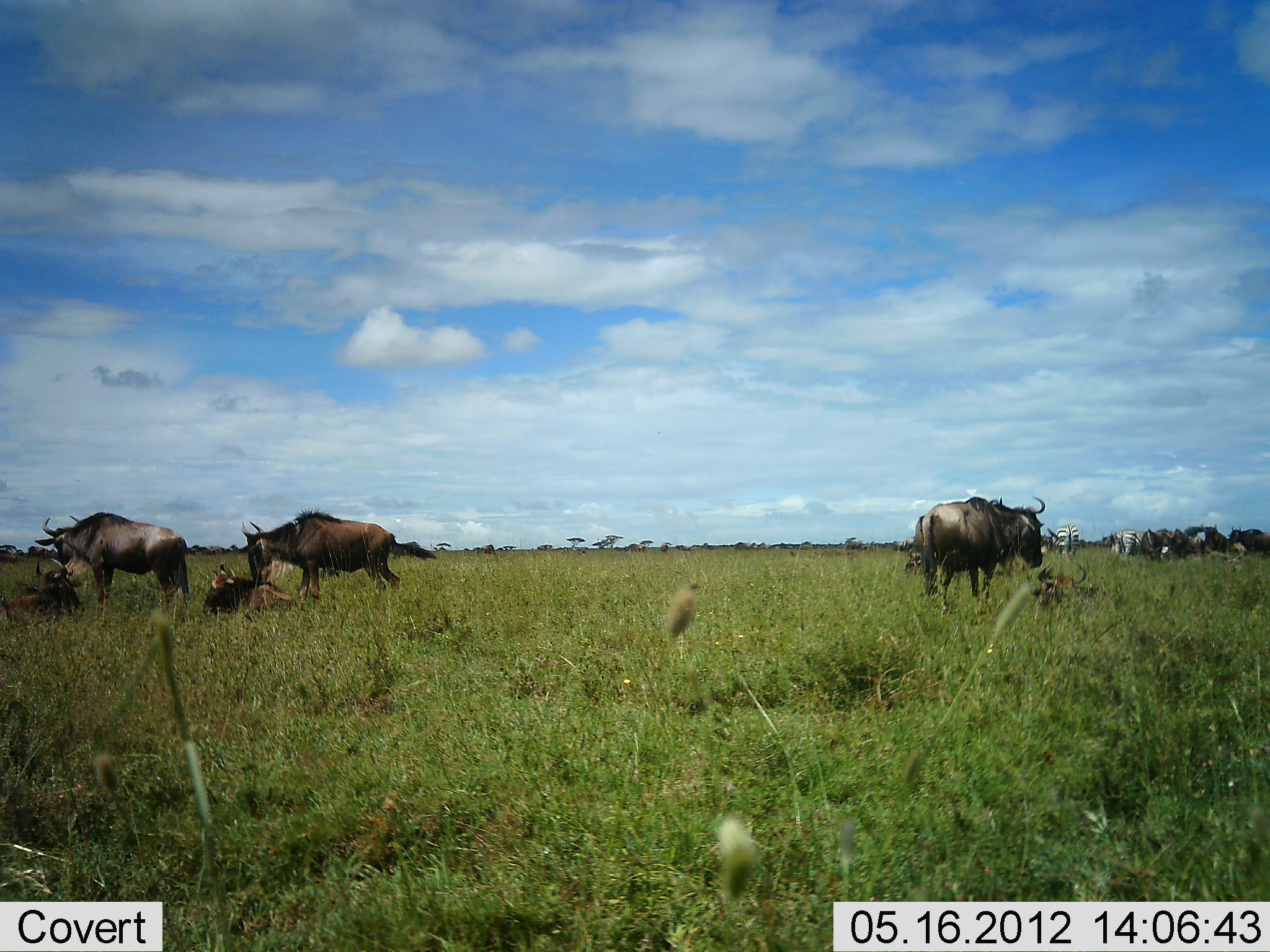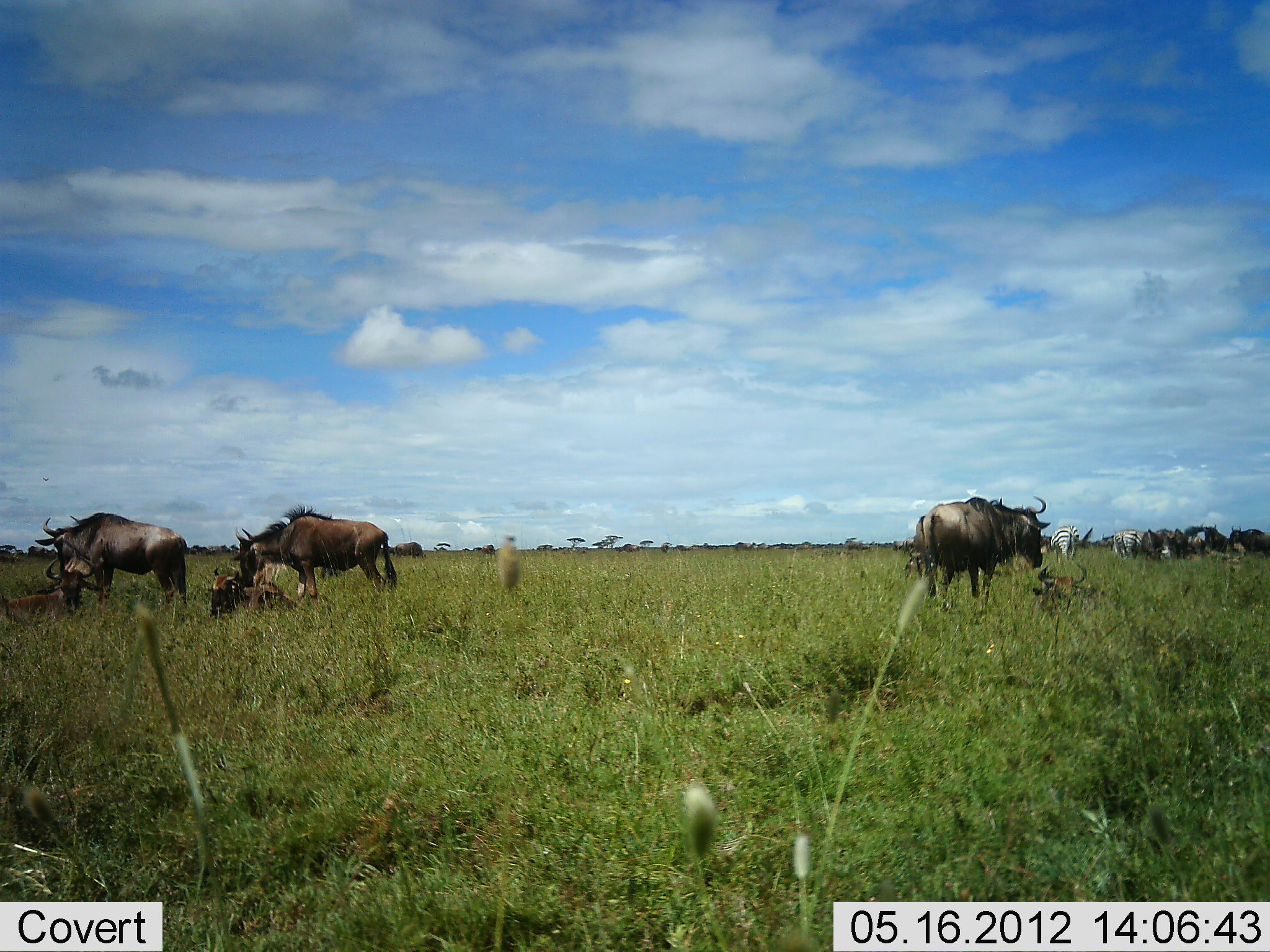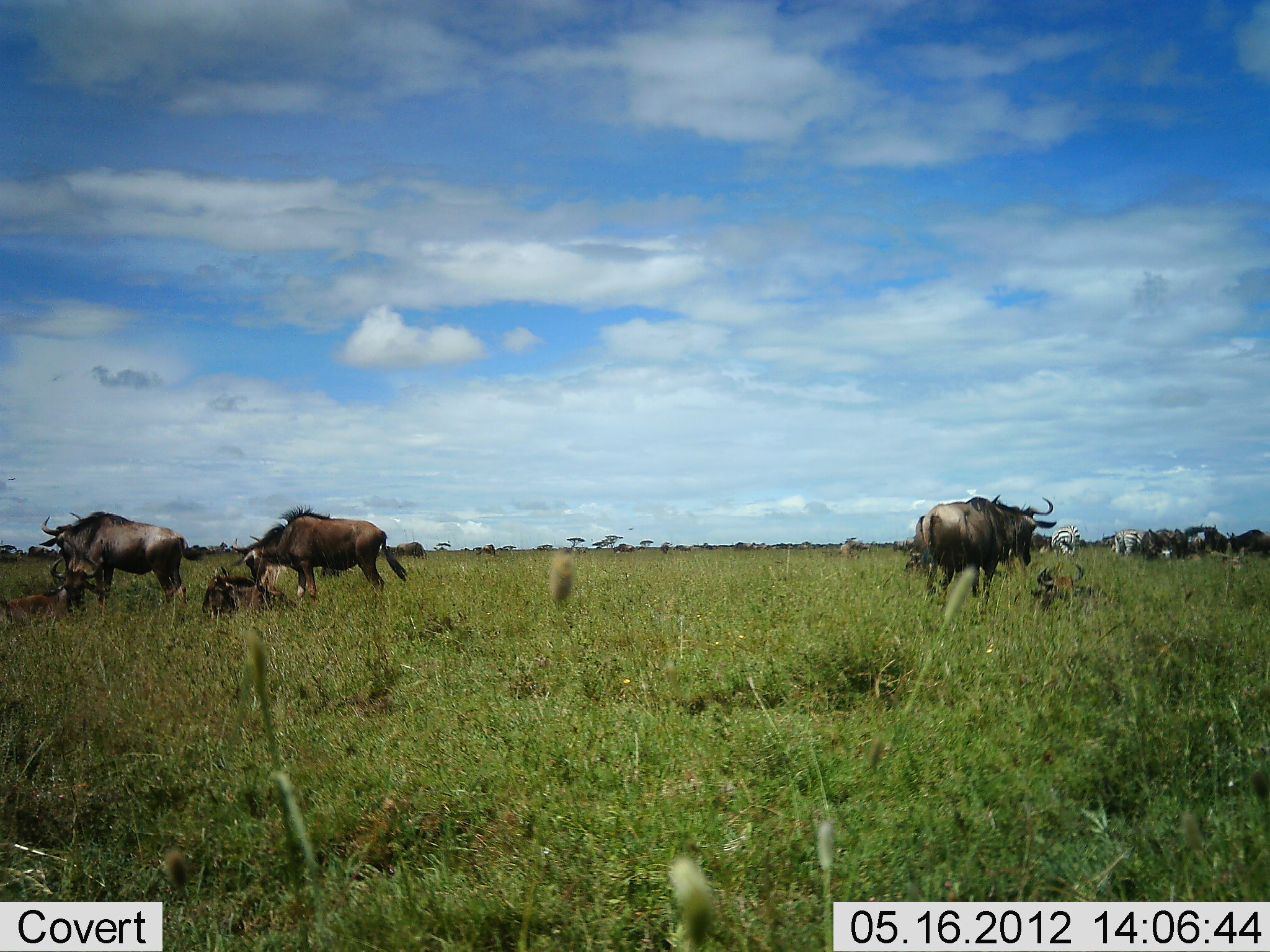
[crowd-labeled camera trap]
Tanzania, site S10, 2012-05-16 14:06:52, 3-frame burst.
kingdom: Animalia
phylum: Chordata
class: Mammalia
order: Artiodactyla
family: Bovidae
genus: Connochaetes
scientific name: Connochaetes taurinus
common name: blue wildebeest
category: wildebeest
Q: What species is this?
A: Wildebeest (blue wildebeest) (Connochaetes taurinus).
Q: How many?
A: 9.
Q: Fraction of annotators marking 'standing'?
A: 67%.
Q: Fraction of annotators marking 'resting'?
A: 87%.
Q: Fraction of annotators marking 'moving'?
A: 7%.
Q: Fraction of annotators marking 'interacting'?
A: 0%.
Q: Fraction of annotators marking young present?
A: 27%.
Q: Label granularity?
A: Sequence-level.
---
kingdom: Animalia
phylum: Chordata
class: Mammalia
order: Perissodactyla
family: Equidae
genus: Equus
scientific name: Equus quagga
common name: plains zebra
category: zebra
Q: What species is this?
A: Zebra (plains zebra) (Equus quagga).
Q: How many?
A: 2.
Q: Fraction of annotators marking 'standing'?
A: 60%.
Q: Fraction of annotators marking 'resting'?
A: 0%.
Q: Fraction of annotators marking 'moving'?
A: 10%.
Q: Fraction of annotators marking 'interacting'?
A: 0%.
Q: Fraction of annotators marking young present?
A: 0%.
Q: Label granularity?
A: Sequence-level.